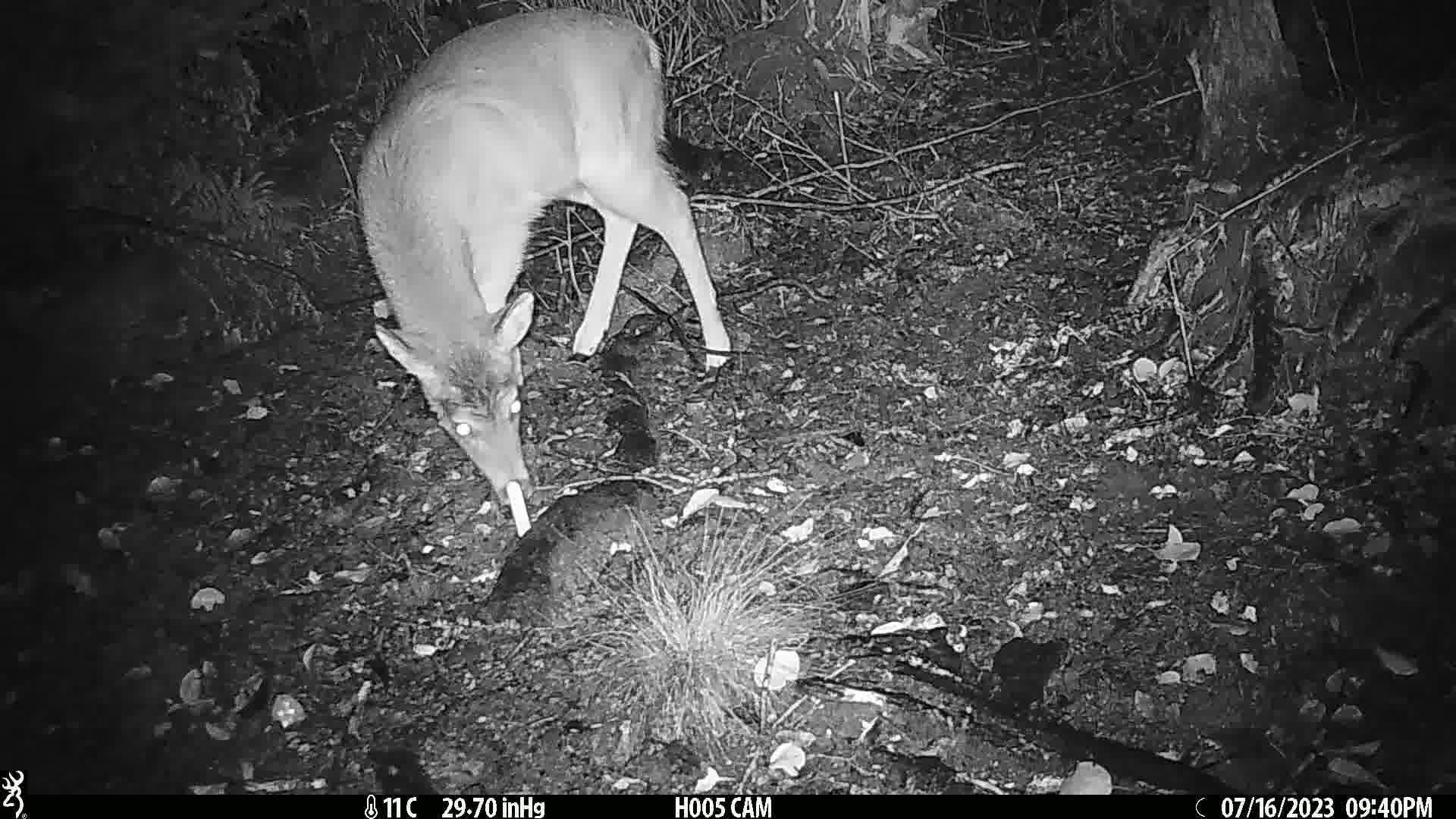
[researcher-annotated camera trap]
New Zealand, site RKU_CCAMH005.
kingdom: Animalia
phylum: Chordata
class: Mammalia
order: Artiodactyla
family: Cervidae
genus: Odocoileus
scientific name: Odocoileus virginianus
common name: white-tailed deer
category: white tailed deer